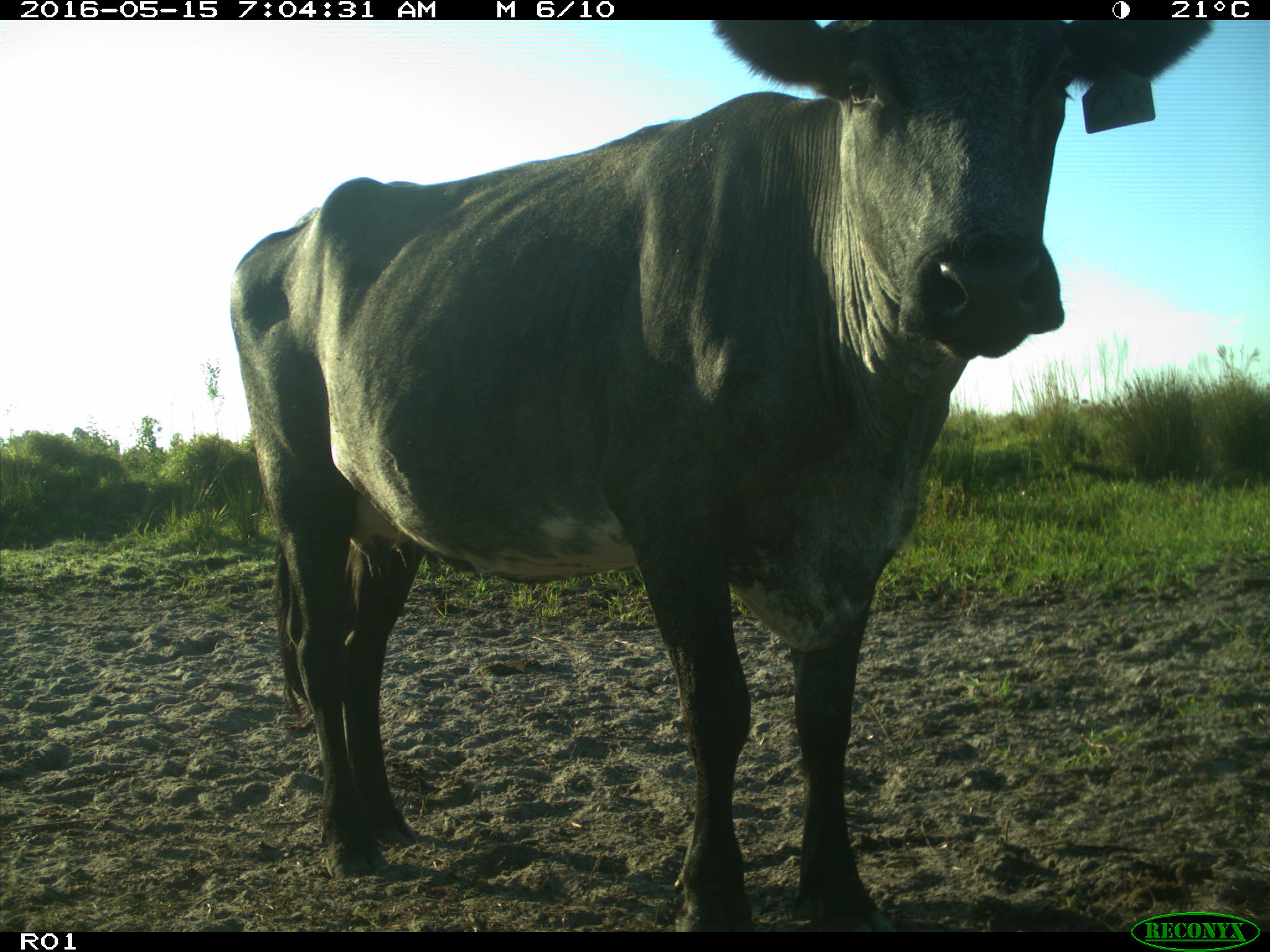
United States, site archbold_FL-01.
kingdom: Animalia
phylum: Chordata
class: Mammalia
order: Artiodactyla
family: Bovidae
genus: Bos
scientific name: Bos taurus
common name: domestic cow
Bos taurus (domestic cow).